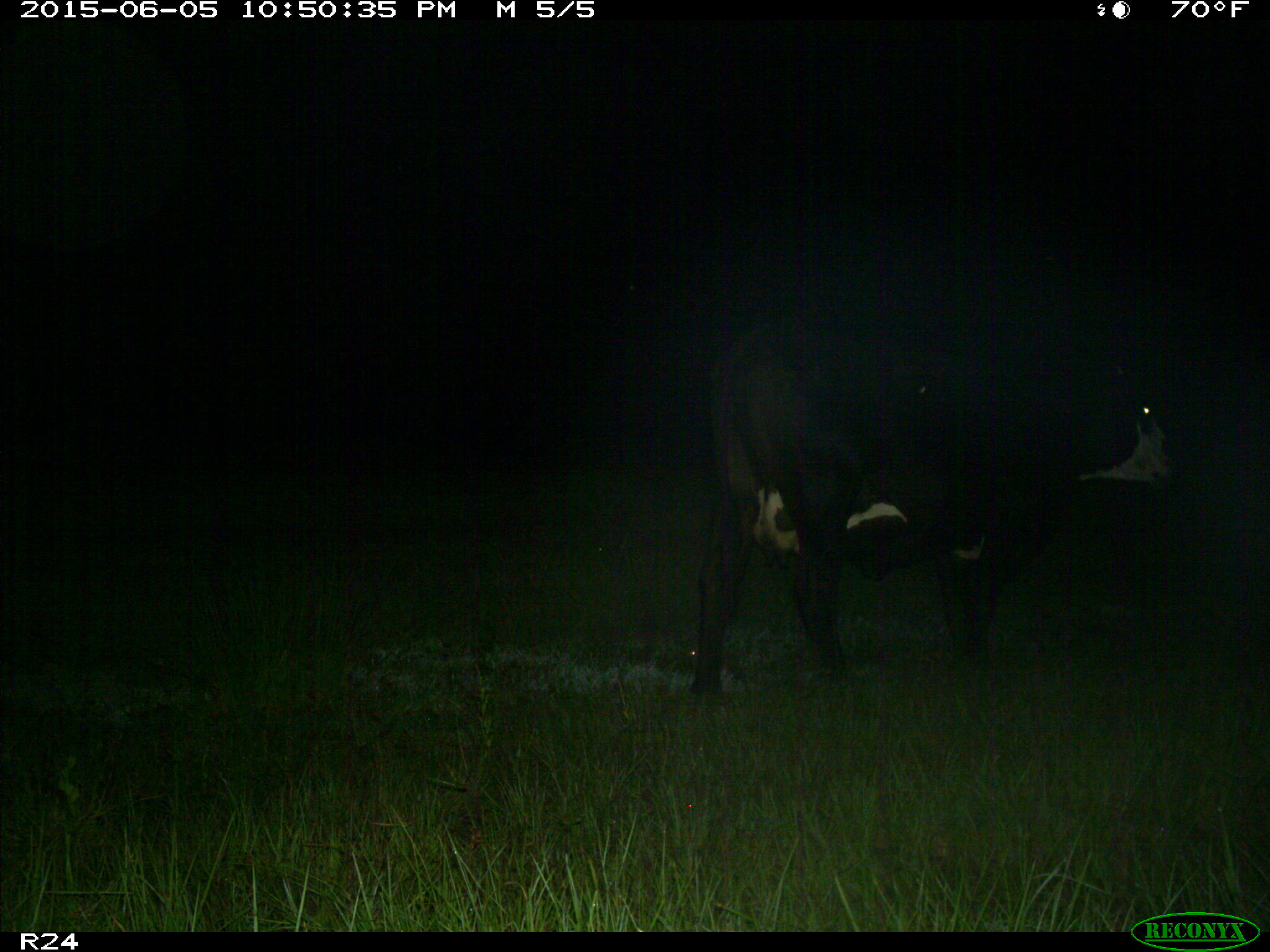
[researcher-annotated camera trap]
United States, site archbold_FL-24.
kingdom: Animalia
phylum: Chordata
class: Mammalia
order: Artiodactyla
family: Bovidae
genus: Bos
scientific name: Bos taurus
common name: domestic cow